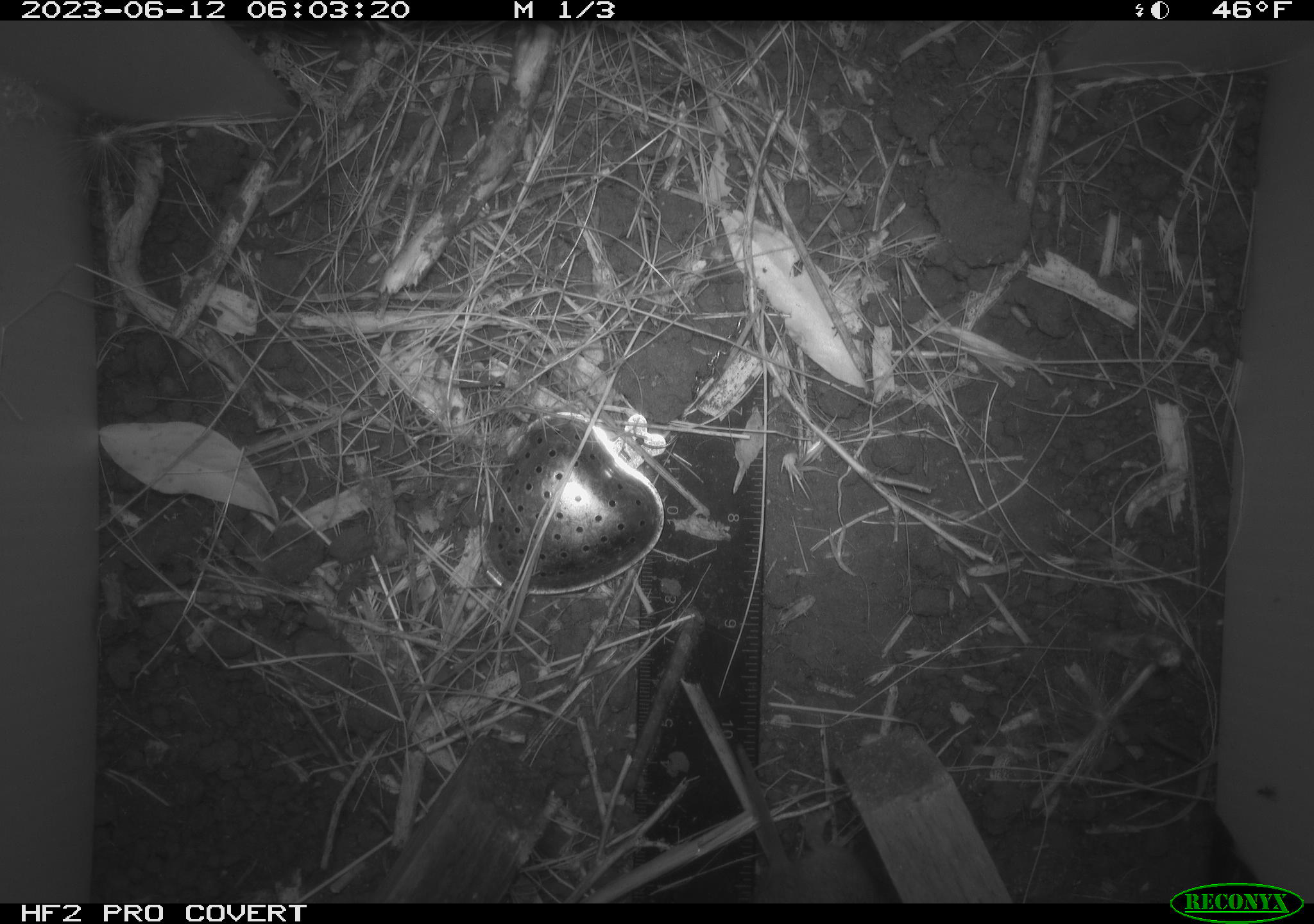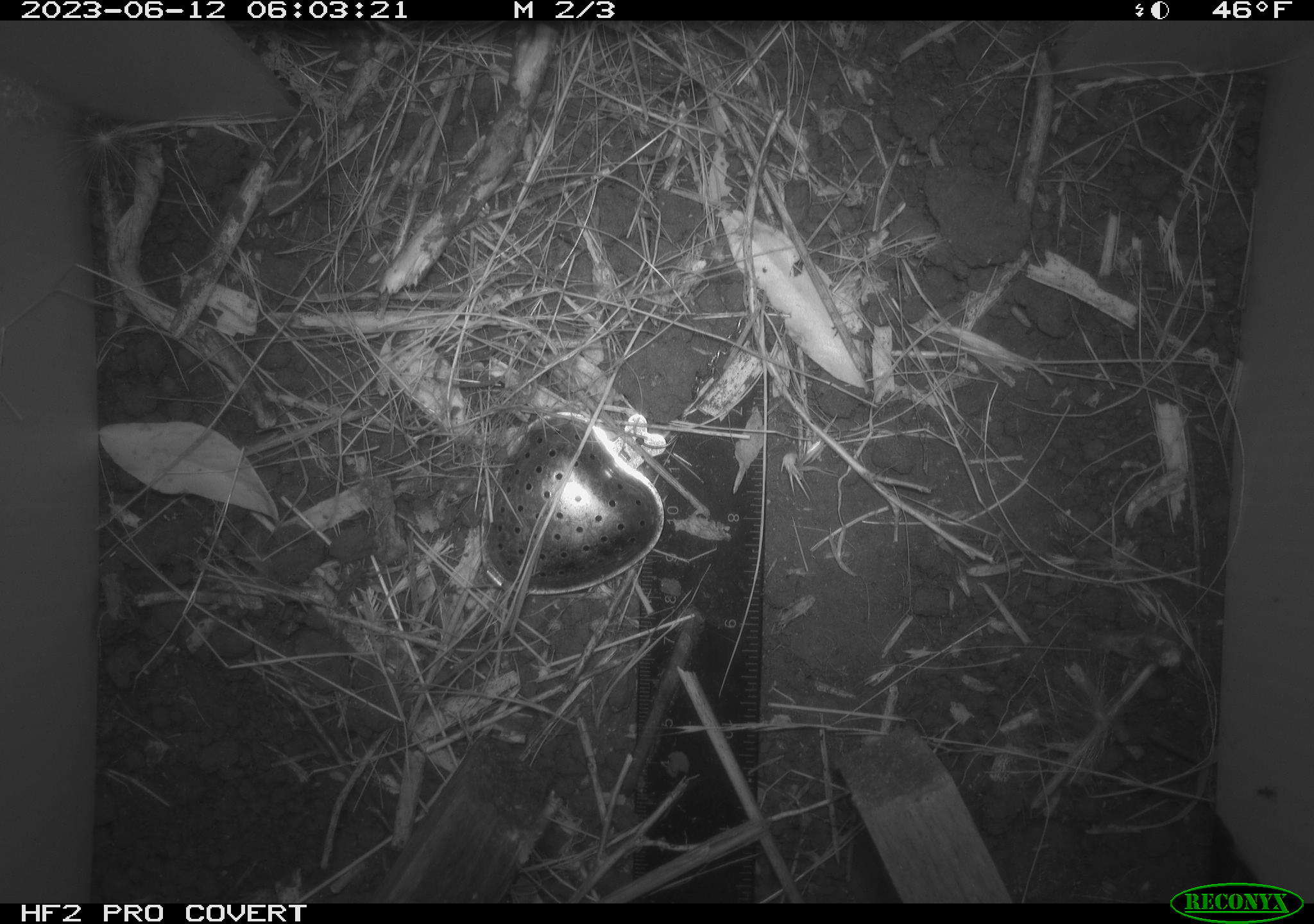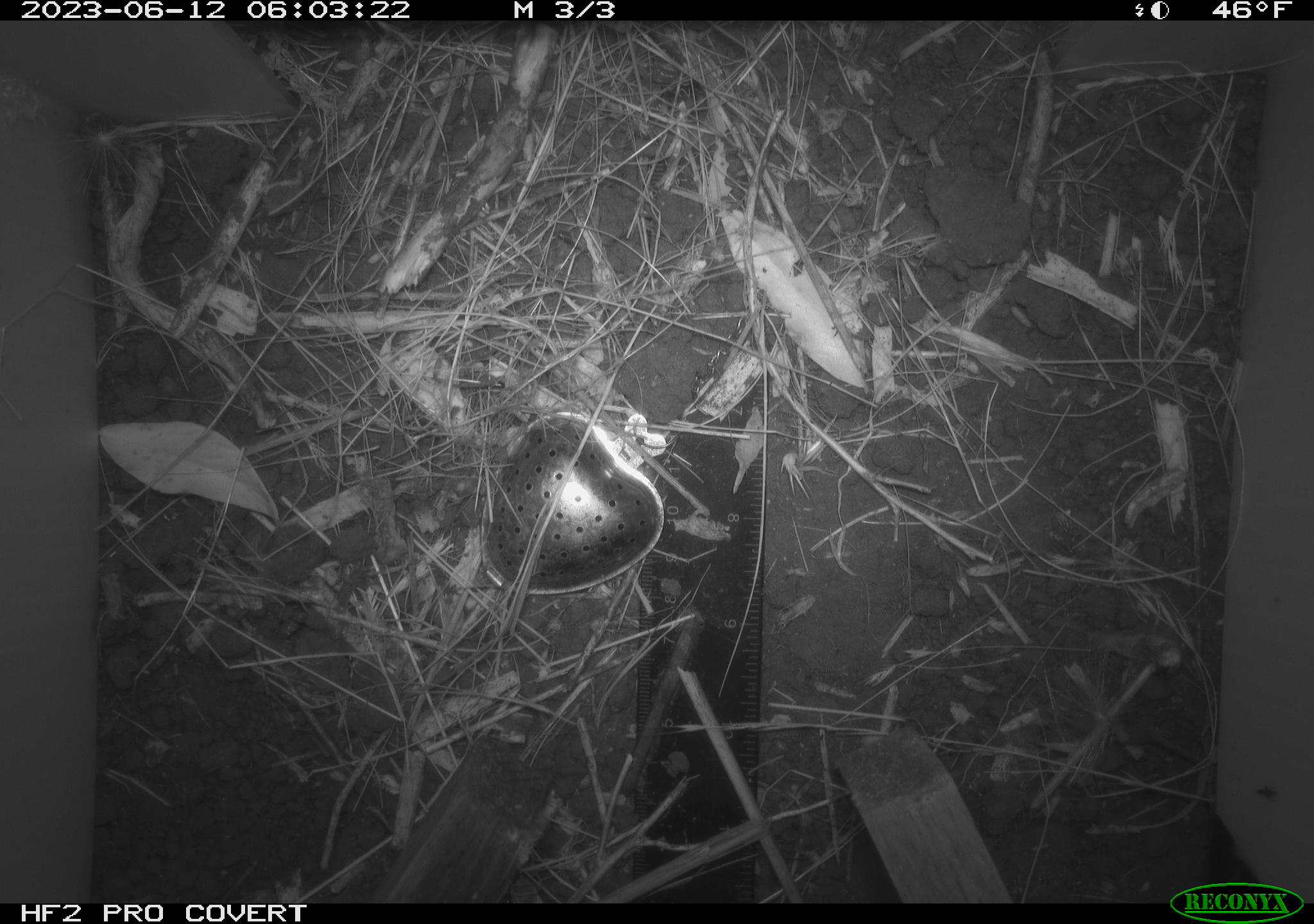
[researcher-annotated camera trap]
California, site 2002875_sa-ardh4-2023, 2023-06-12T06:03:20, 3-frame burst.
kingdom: Animalia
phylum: Chordata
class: Mammalia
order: Rodentia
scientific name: Rodentia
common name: mouse species